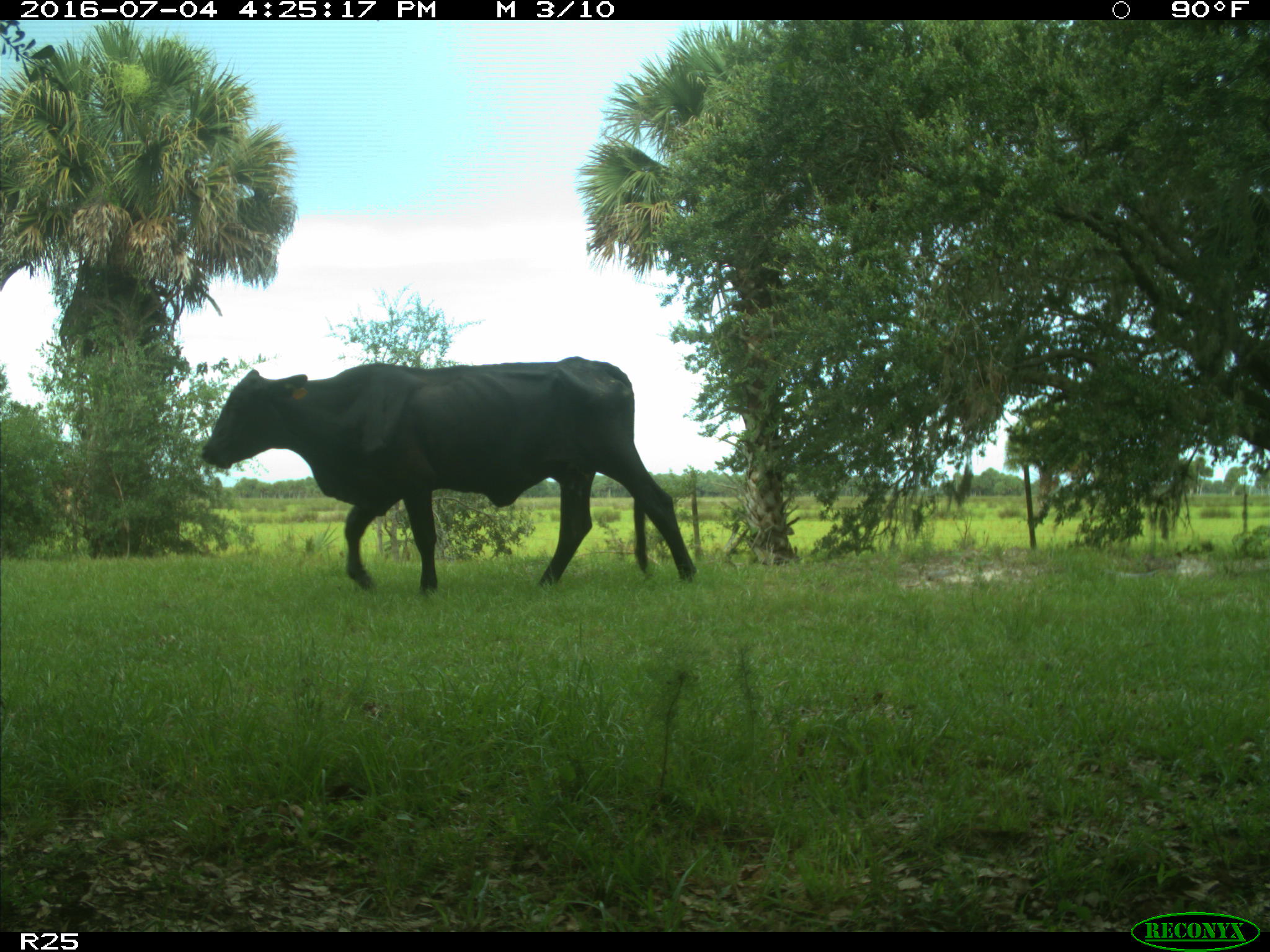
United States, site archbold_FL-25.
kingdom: Animalia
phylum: Chordata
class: Mammalia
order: Artiodactyla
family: Bovidae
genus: Bos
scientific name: Bos taurus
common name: domestic cow